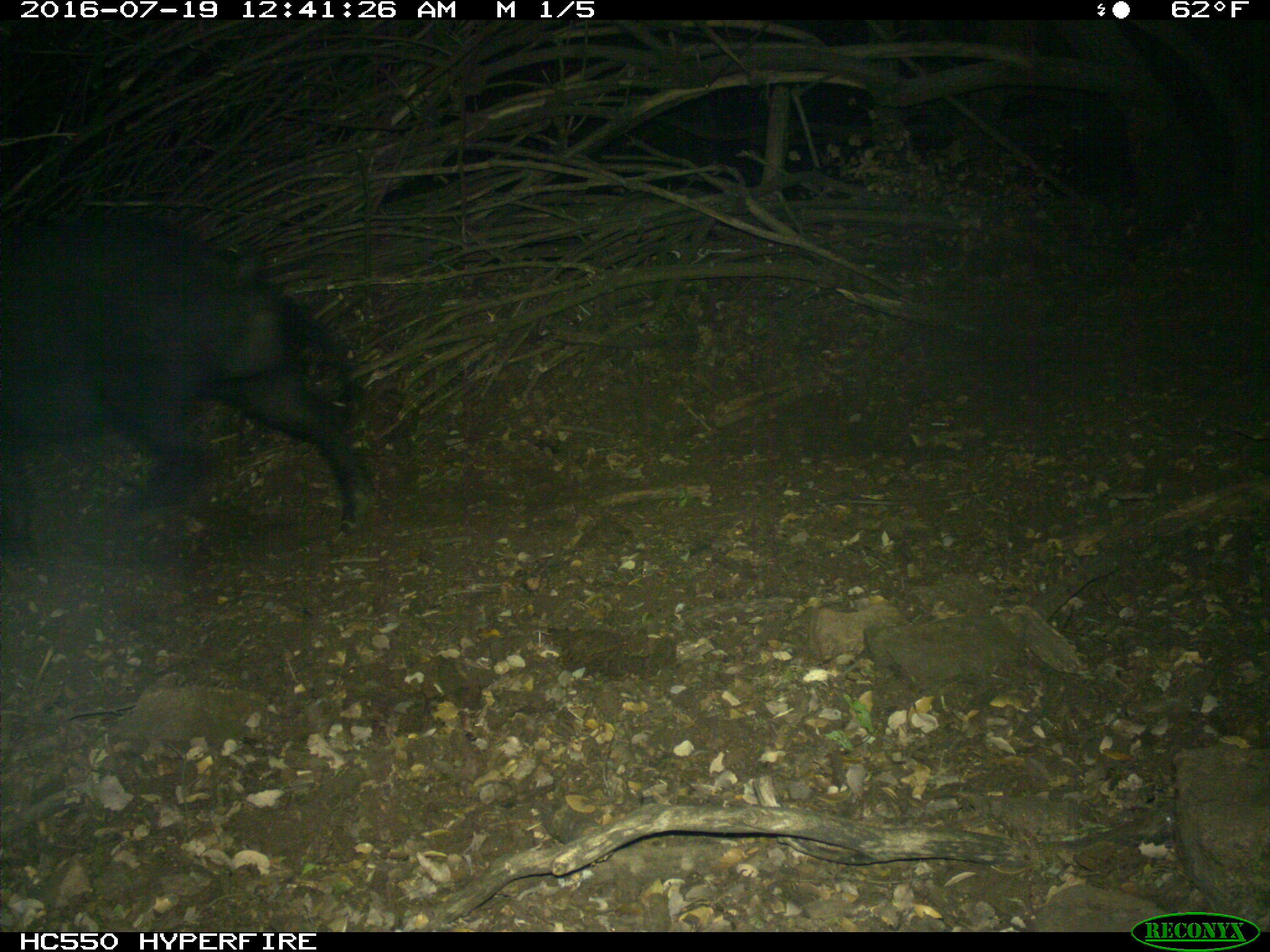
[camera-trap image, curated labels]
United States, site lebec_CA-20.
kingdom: Animalia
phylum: Chordata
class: Mammalia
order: Artiodactyla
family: Suidae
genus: Sus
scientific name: Sus scrofa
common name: wild boar